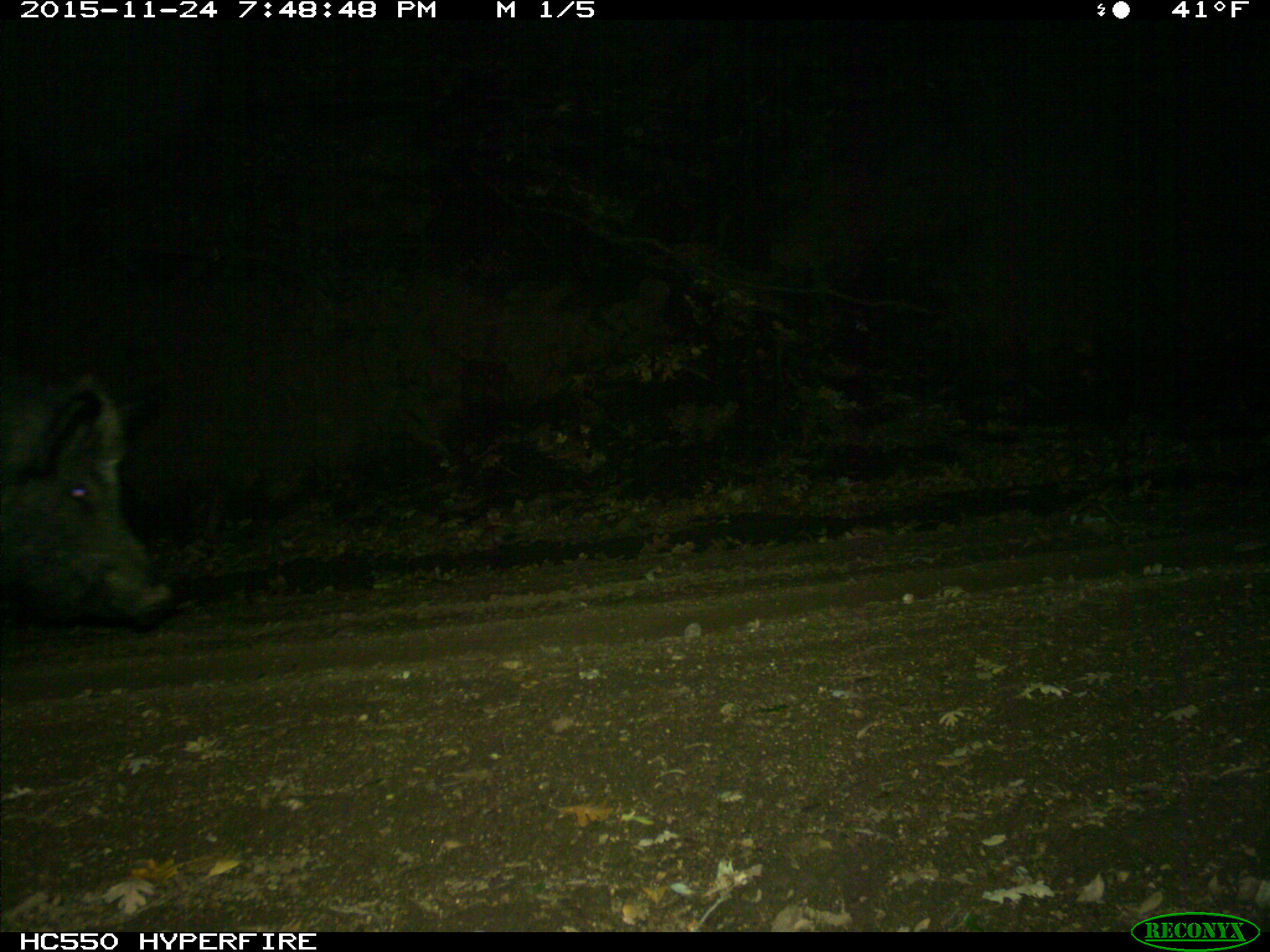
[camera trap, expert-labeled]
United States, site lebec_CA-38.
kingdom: Animalia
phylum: Chordata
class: Mammalia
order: Artiodactyla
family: Suidae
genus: Sus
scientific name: Sus scrofa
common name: wild boar